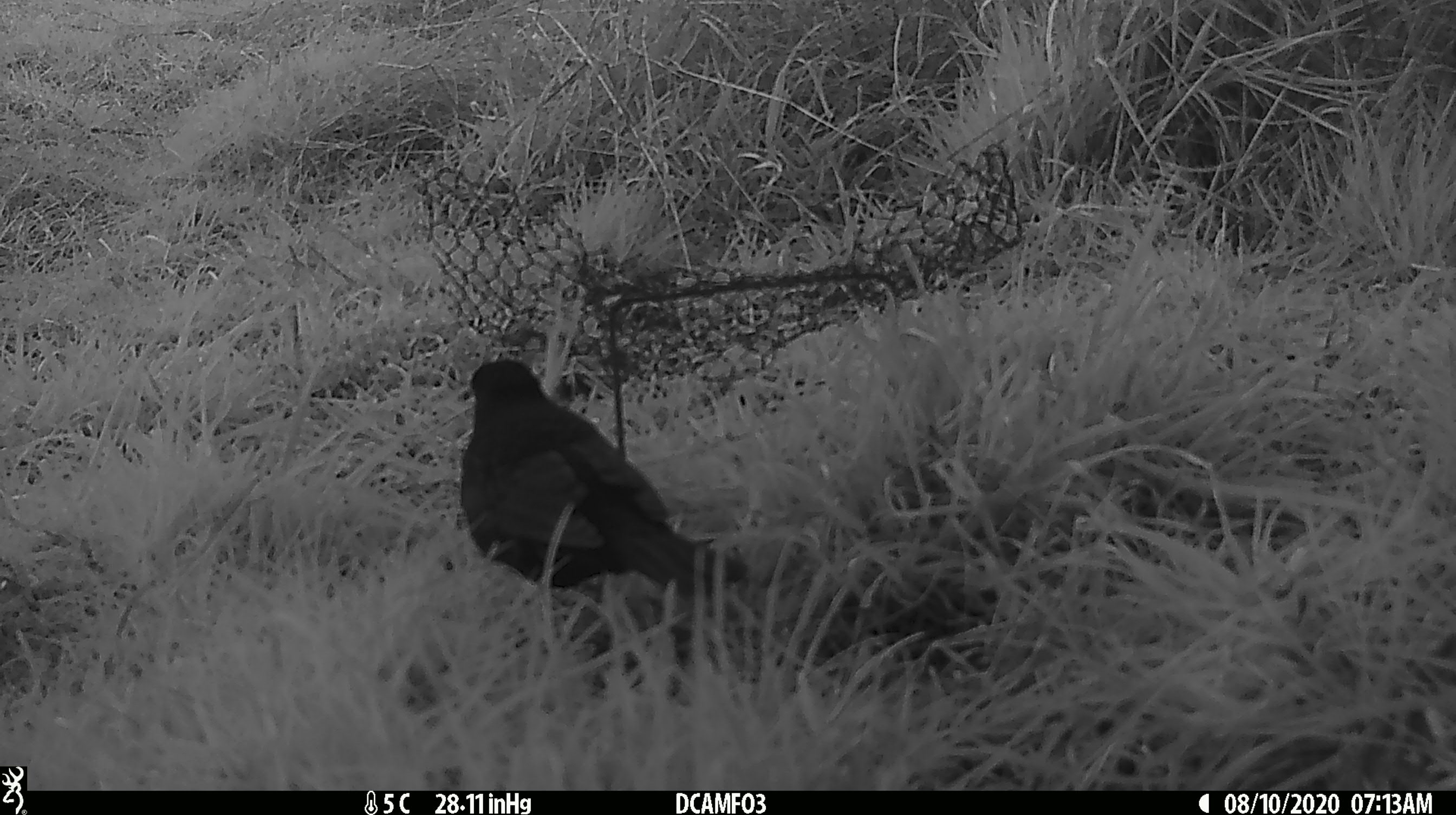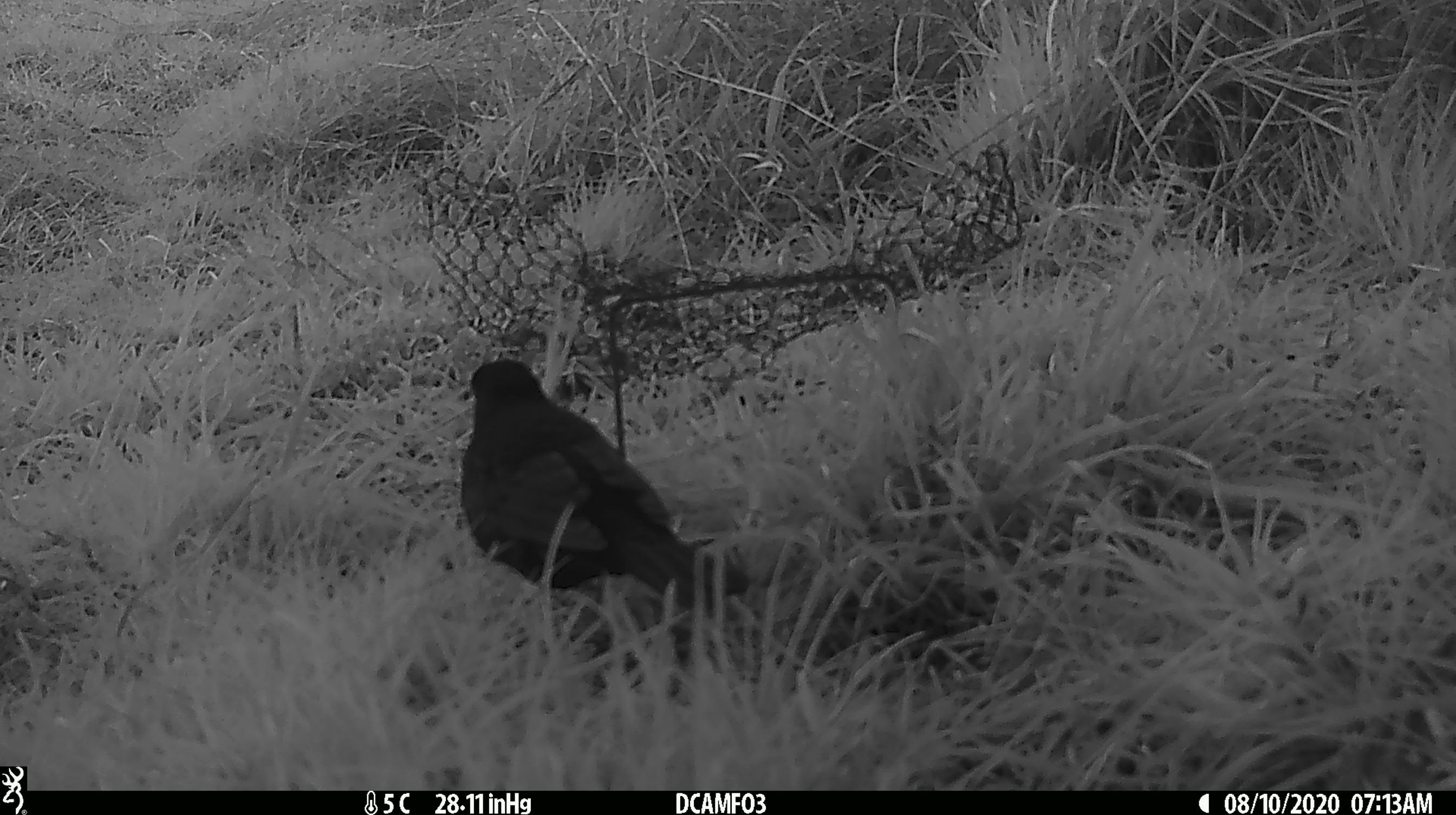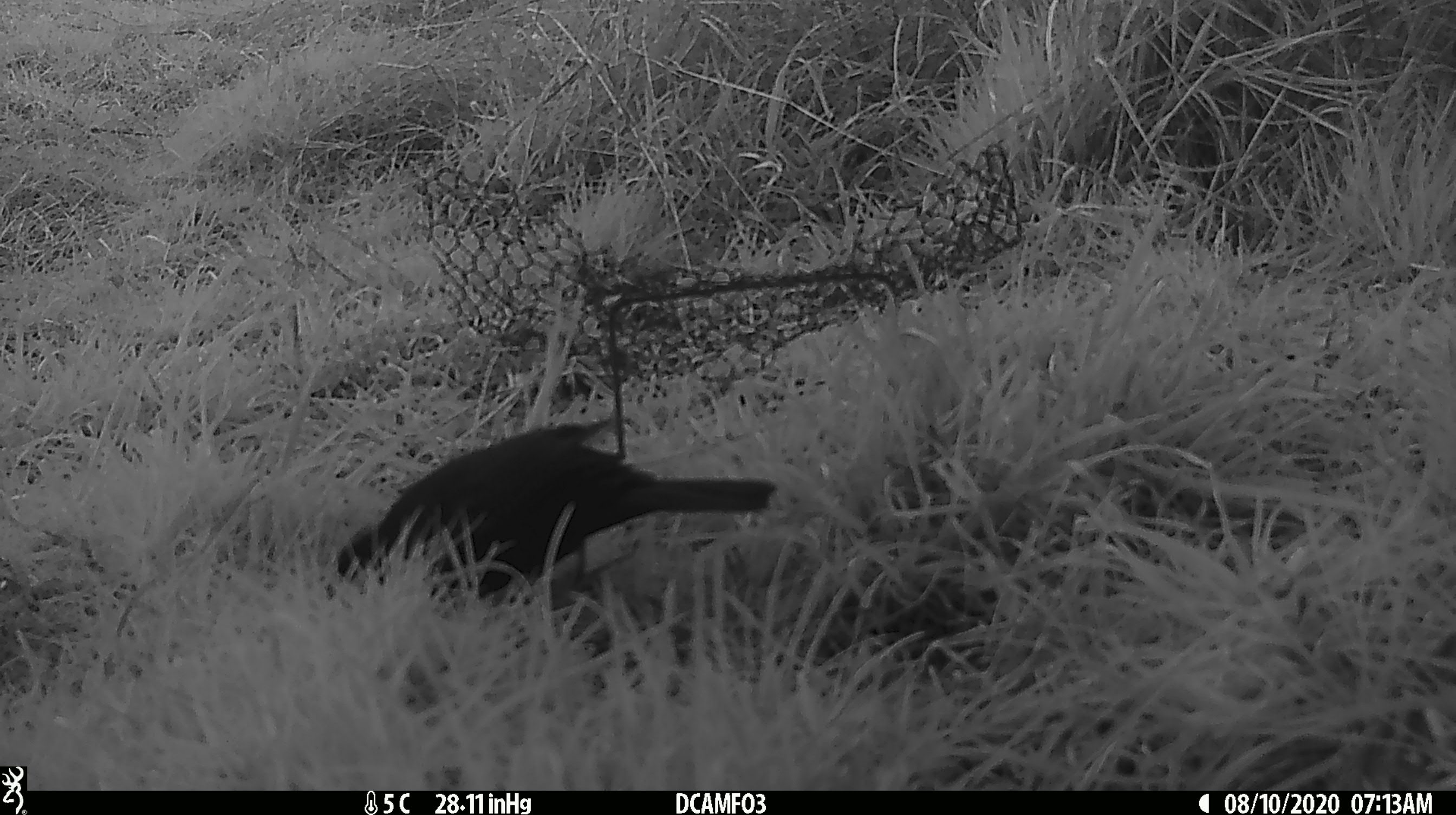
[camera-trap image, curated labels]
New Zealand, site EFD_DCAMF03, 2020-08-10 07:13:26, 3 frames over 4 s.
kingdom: Animalia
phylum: Chordata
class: Aves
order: Passeriformes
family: Turdidae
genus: Turdus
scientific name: Turdus merula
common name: eurasian blackbird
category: blackbird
Blackbird (eurasian blackbird) (Turdus merula).